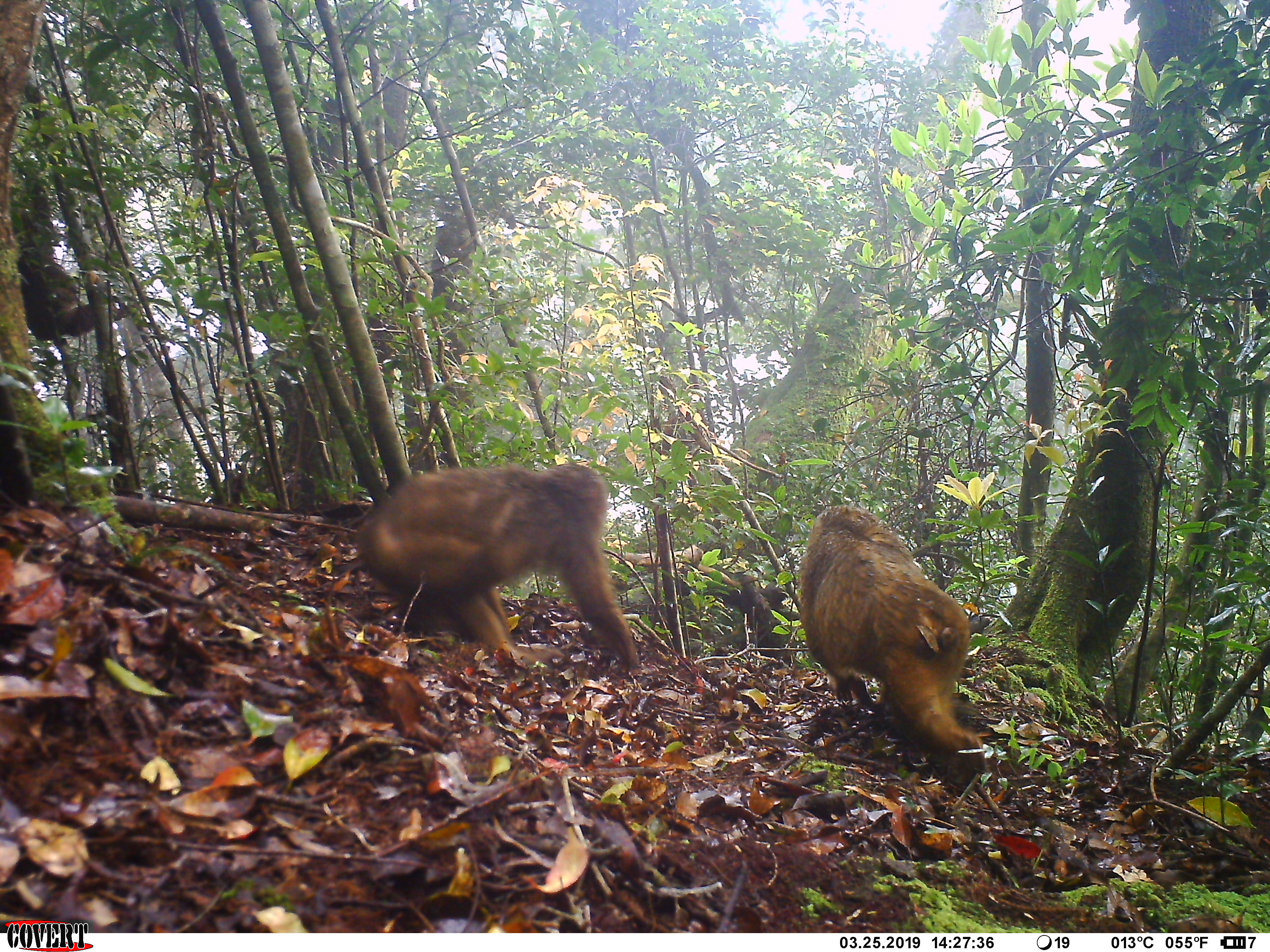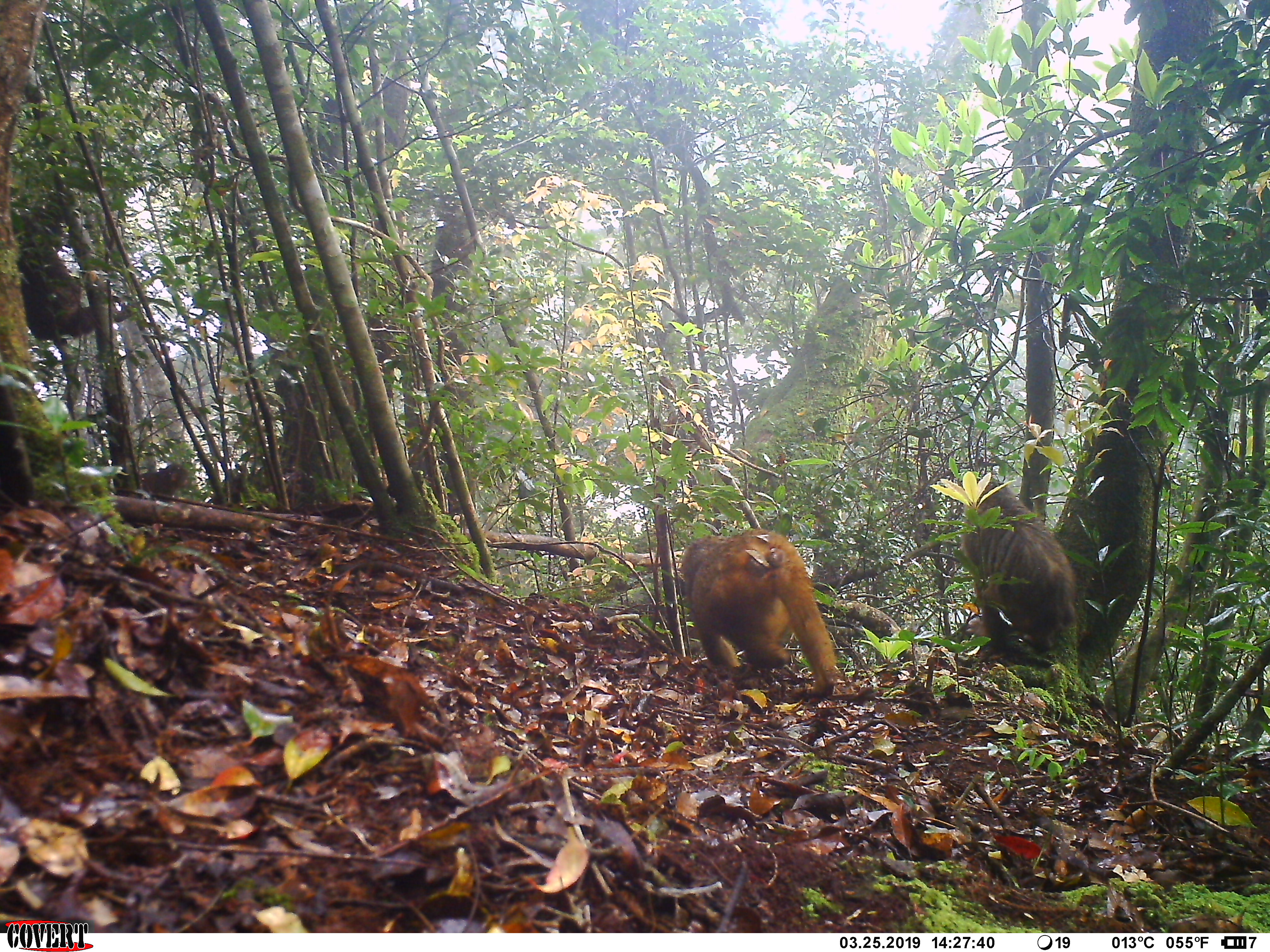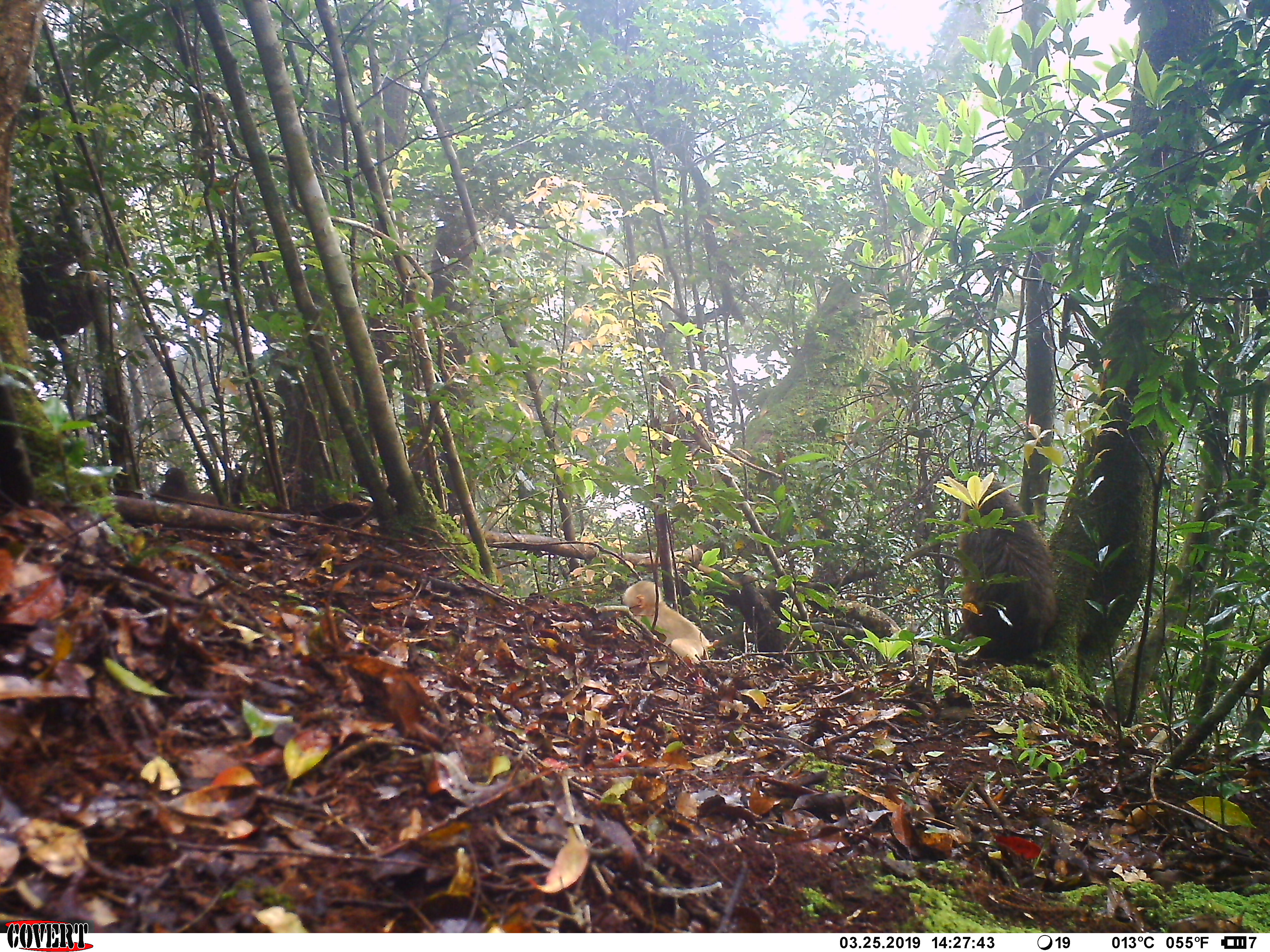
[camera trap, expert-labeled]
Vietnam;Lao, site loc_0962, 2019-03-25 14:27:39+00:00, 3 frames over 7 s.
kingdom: Animalia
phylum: Chordata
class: Mammalia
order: Primates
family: Cercopithecidae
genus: Macaca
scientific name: Macaca arctoides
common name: stump-tailed macaque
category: stump tailed macaque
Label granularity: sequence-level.